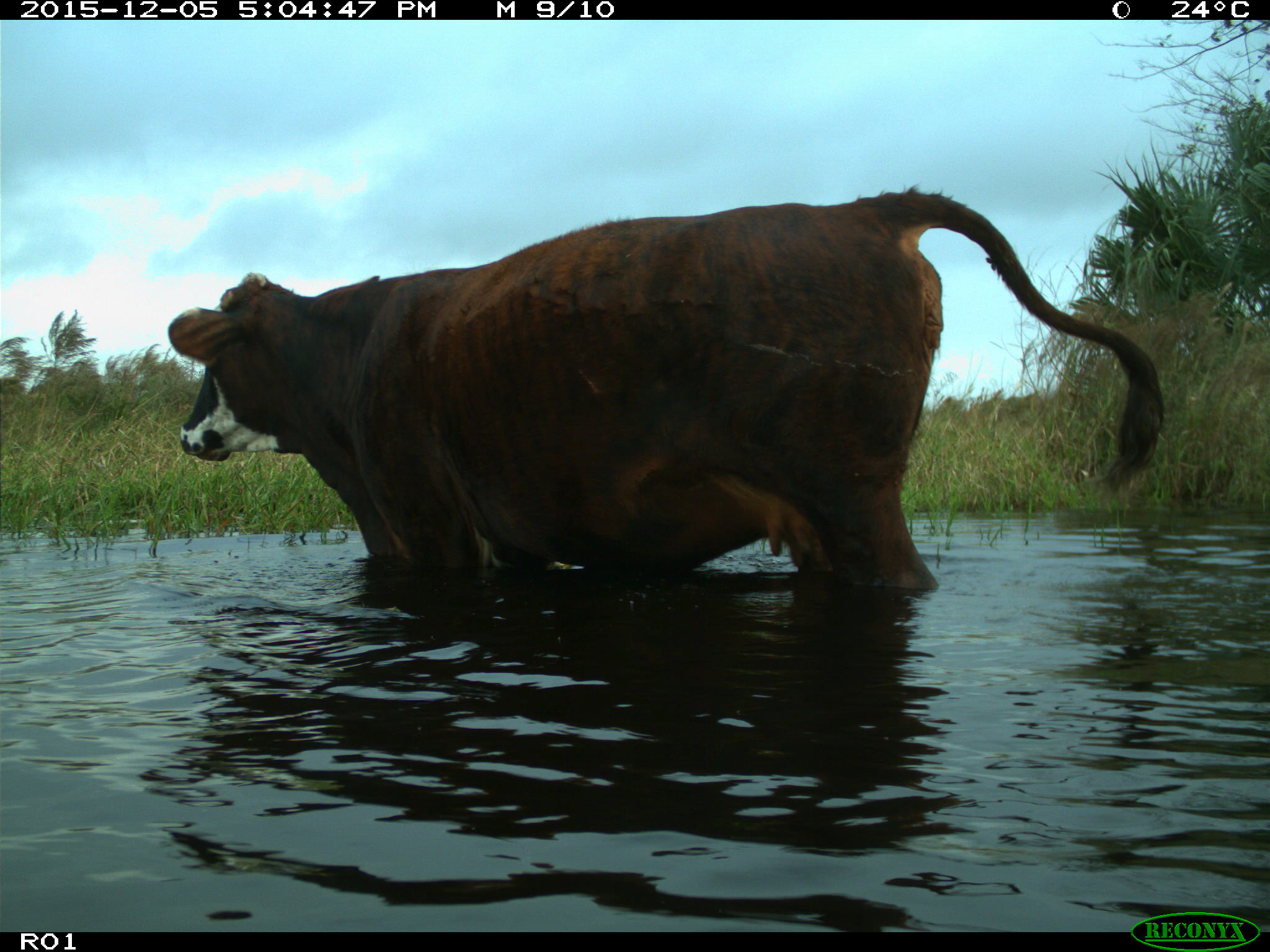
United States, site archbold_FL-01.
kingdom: Animalia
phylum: Chordata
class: Mammalia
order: Artiodactyla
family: Bovidae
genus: Bos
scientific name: Bos taurus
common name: domestic cow